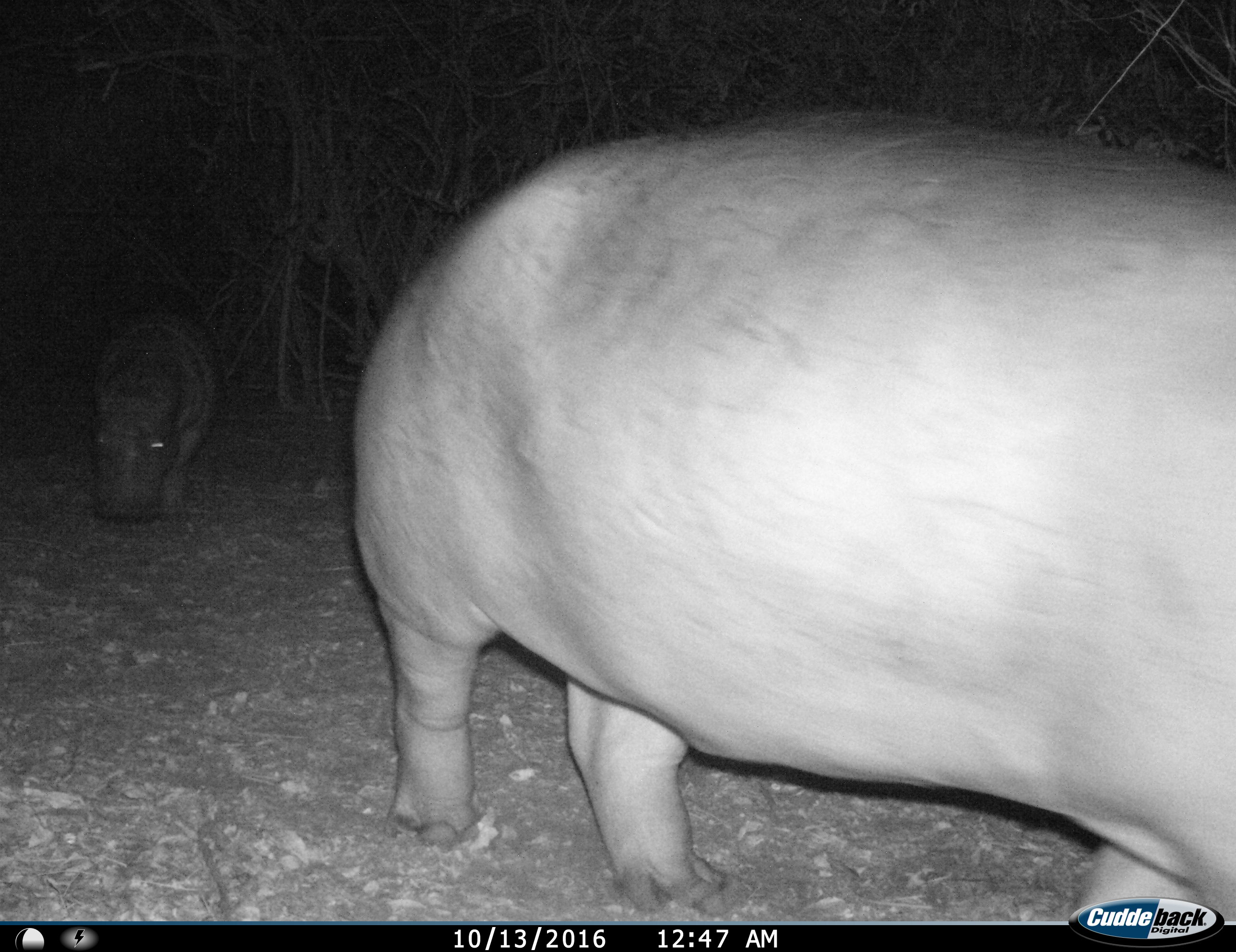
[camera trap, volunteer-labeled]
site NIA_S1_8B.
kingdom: Animalia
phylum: Chordata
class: Mammalia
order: Artiodactyla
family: Hippopotamidae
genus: Hippopotamus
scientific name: Hippopotamus amphibius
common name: hippopotamus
Hippopotamus (Hippopotamus amphibius), count 2. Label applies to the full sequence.